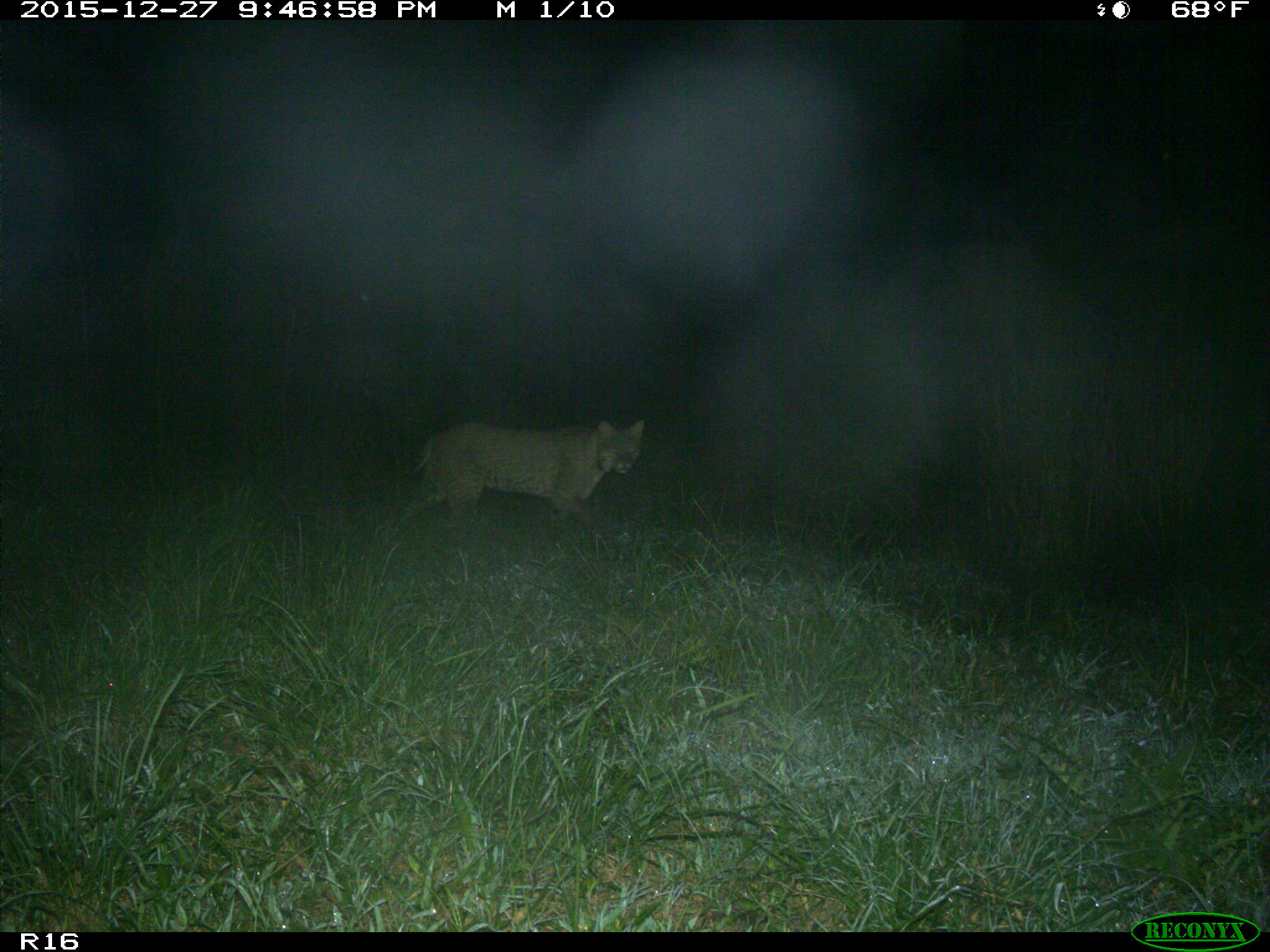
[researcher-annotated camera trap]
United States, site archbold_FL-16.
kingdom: Animalia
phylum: Chordata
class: Mammalia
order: Carnivora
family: Felidae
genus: Lynx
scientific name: Lynx rufus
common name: bobcat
Lynx rufus (bobcat).